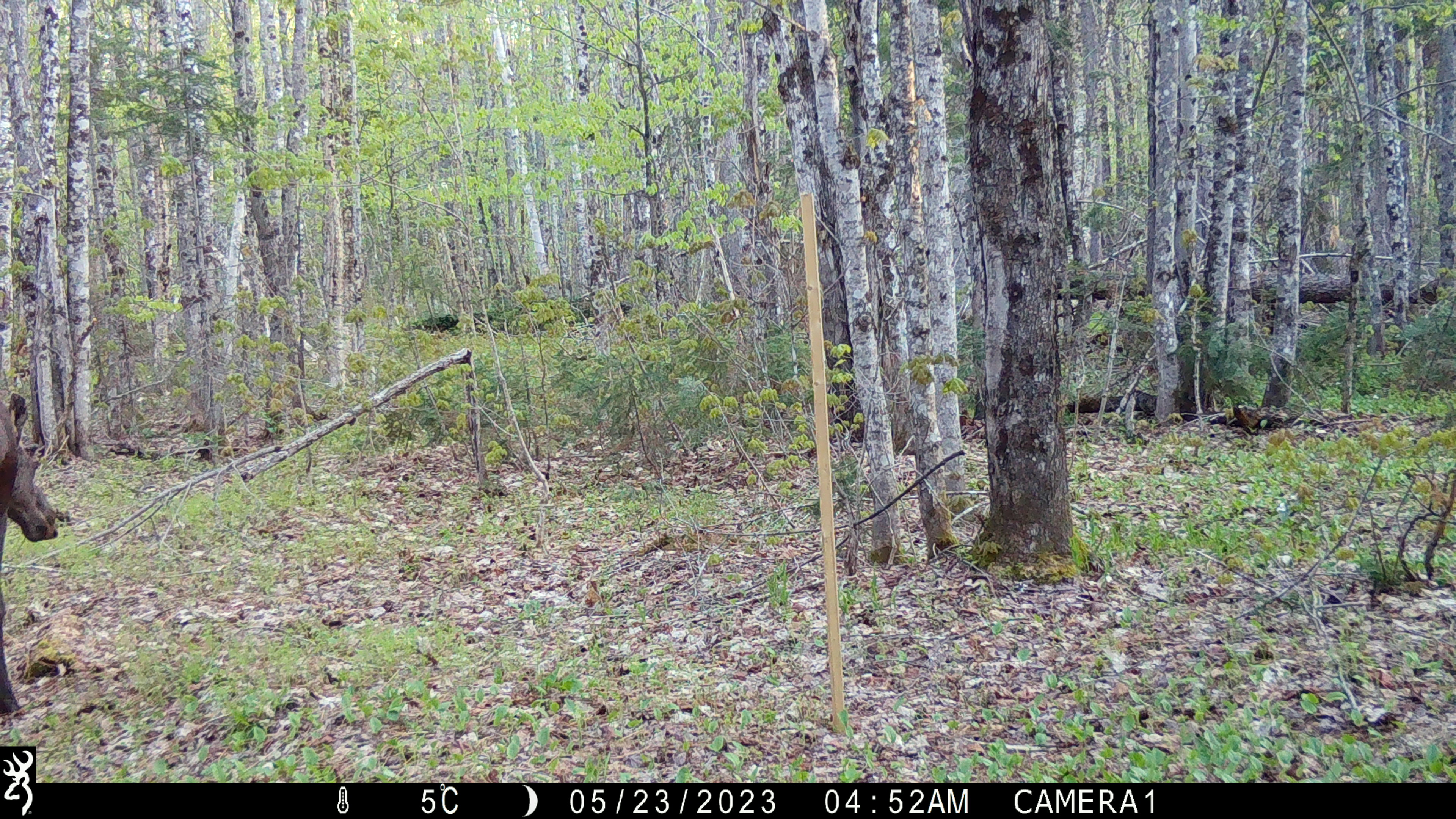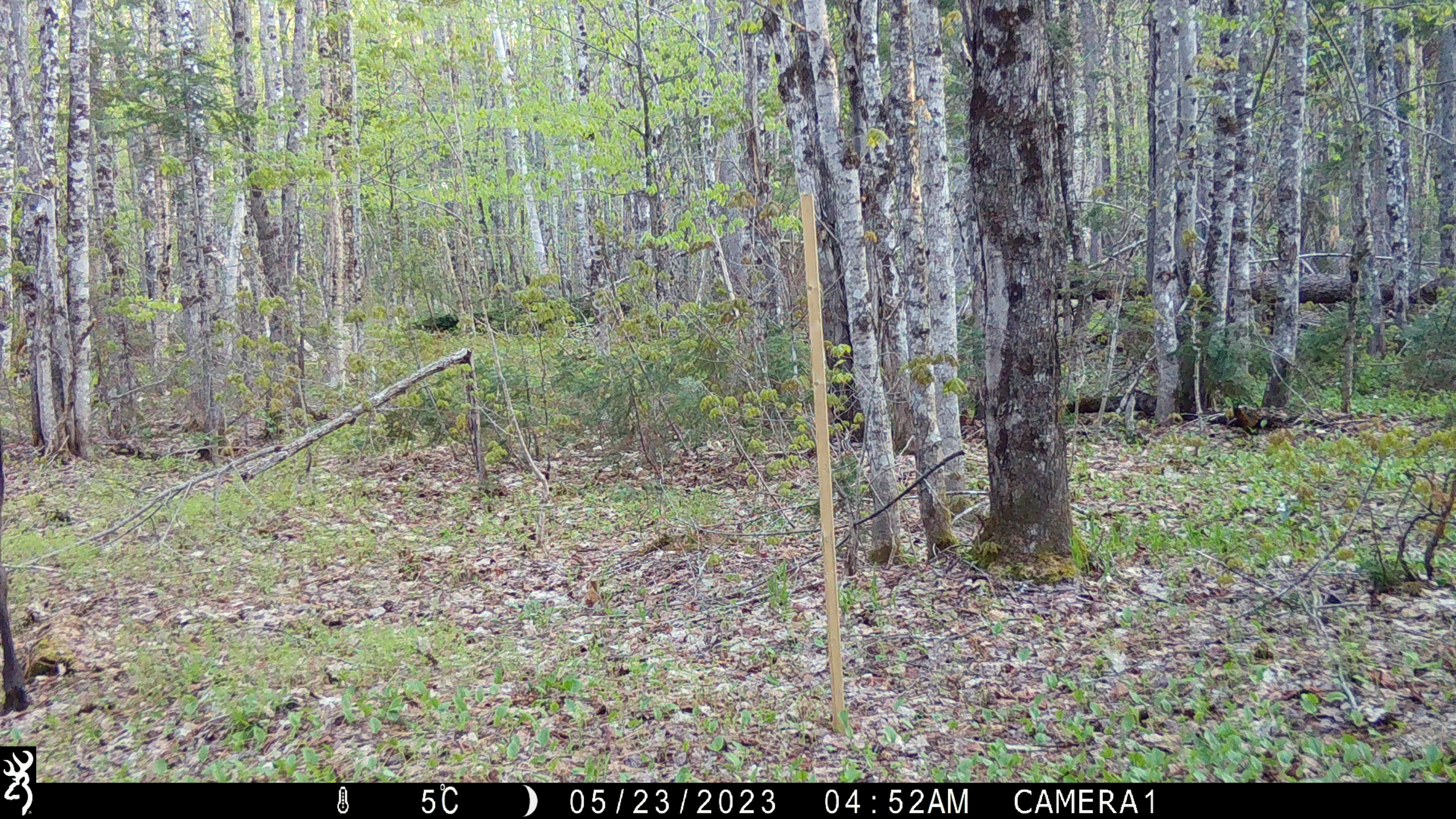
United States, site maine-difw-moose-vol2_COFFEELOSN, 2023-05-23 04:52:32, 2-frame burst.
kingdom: Animalia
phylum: Chordata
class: Mammalia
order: Artiodactyla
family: Cervidae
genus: Alces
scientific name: Alces alces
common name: moose